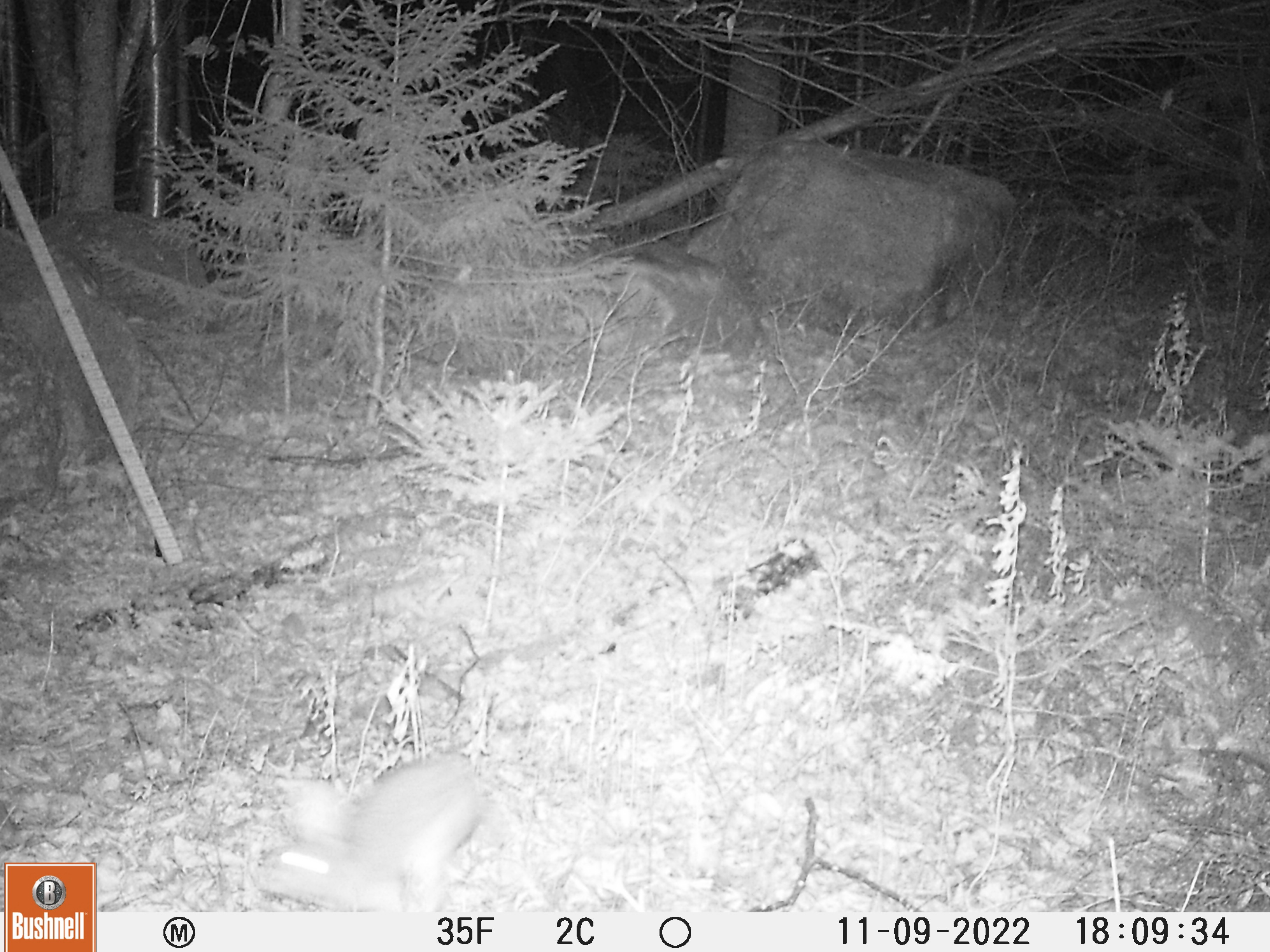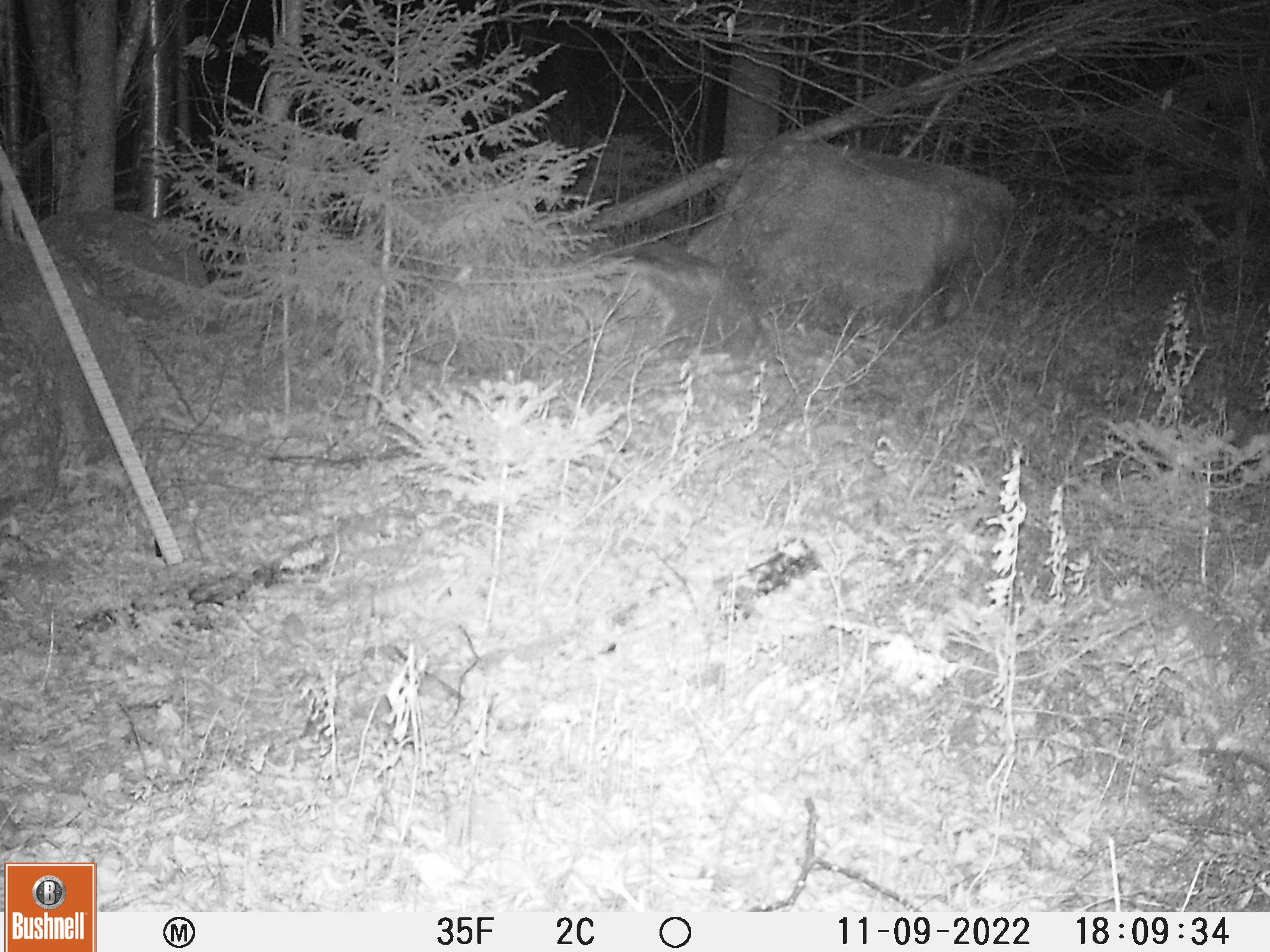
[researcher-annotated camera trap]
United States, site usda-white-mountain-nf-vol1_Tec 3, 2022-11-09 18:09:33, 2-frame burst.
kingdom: Animalia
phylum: Chordata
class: Mammalia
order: Lagomorpha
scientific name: Lagomorpha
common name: rabbit or hare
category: rabbit or hare sp.